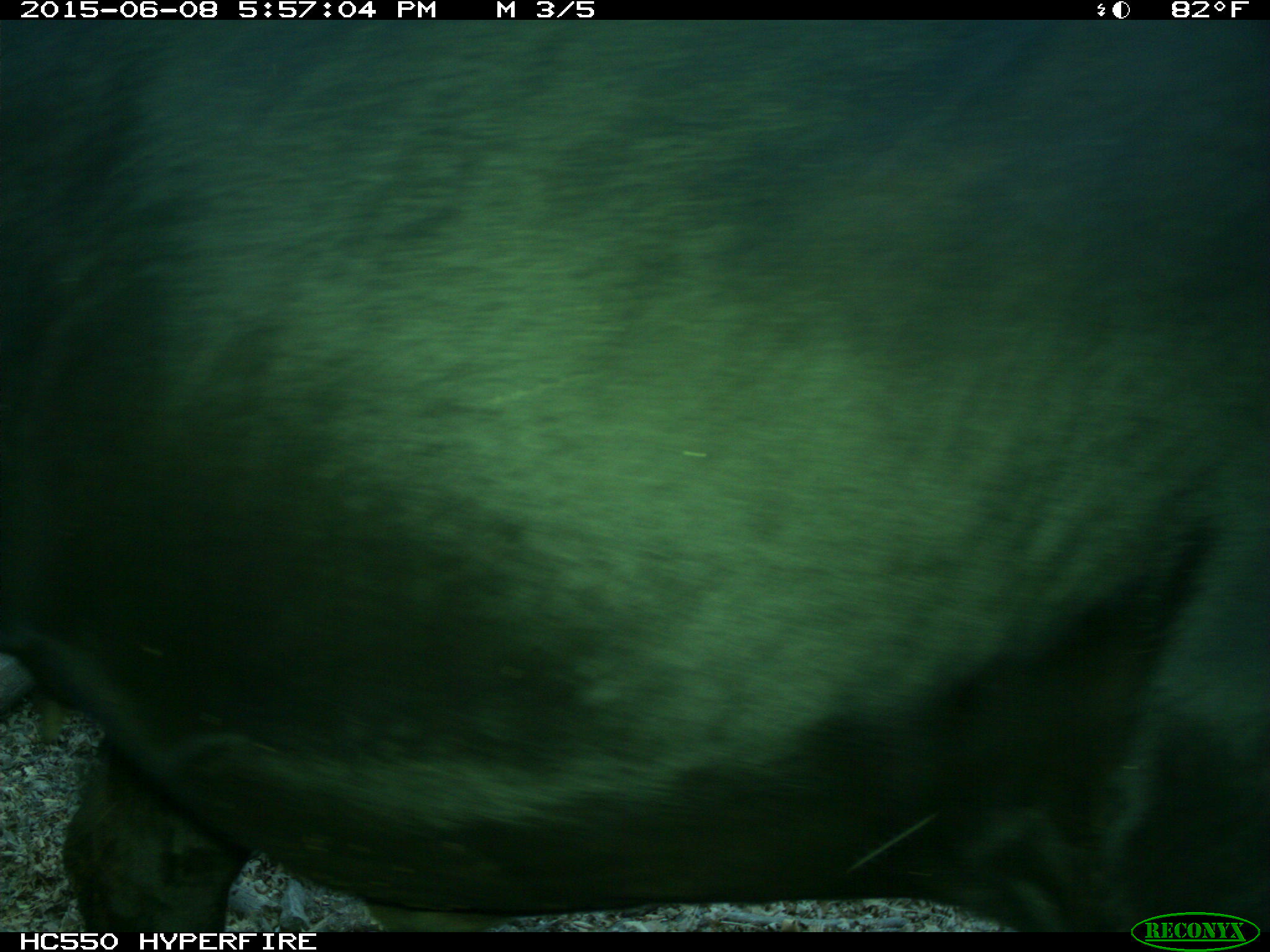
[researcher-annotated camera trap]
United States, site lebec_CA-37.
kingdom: Animalia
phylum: Chordata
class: Mammalia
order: Artiodactyla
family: Bovidae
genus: Bos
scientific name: Bos taurus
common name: domestic cow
Bos taurus (domestic cow).